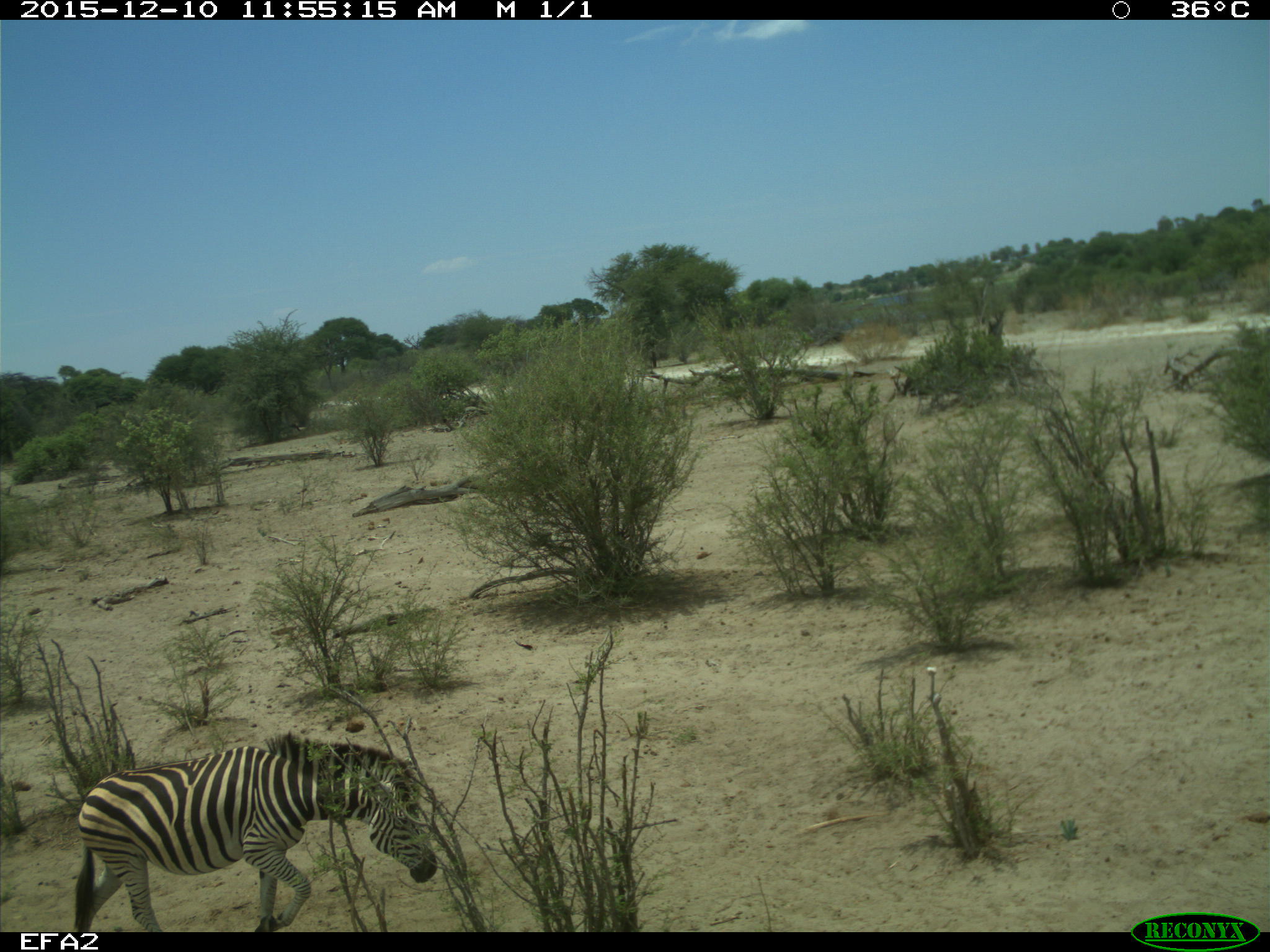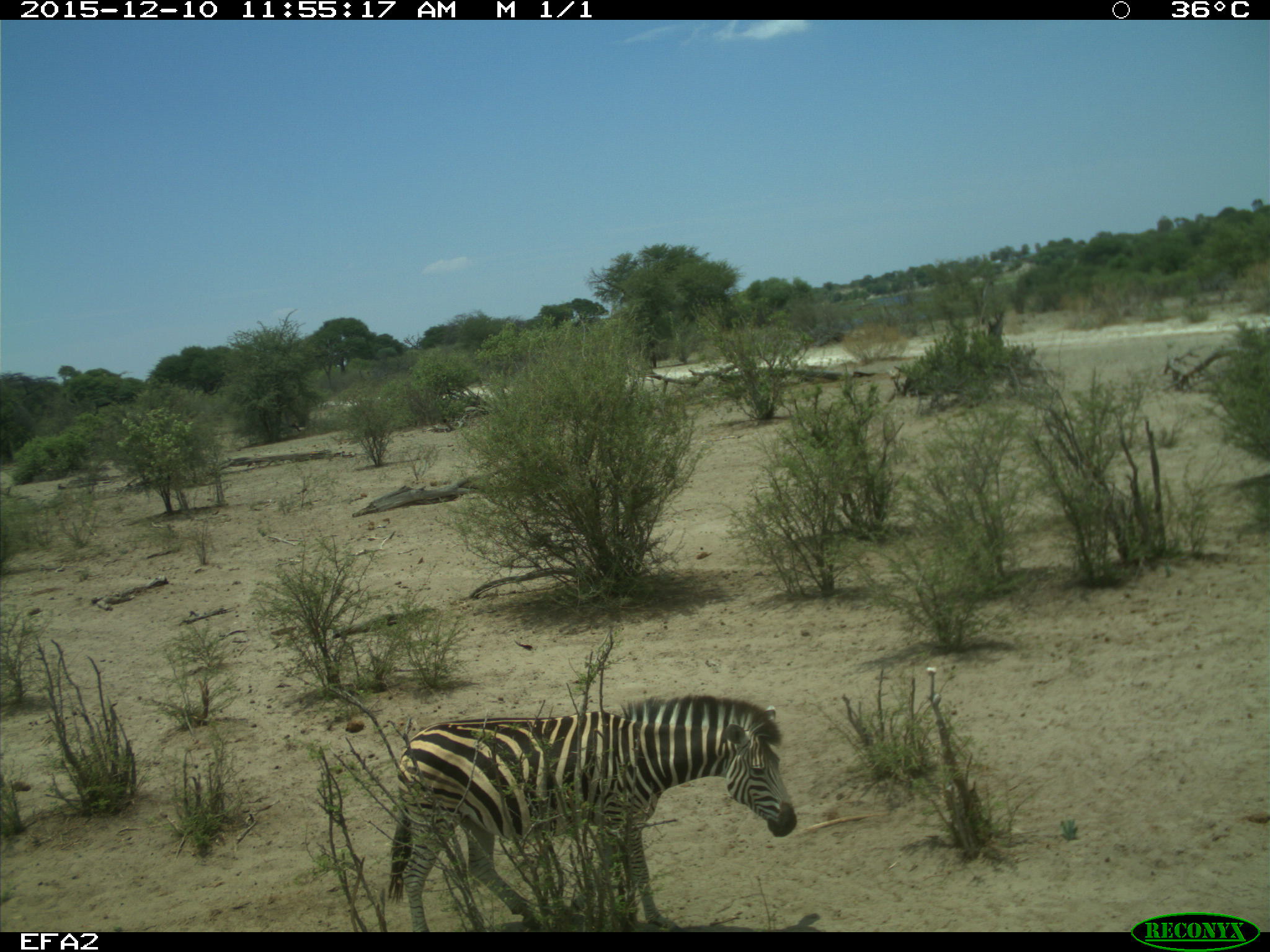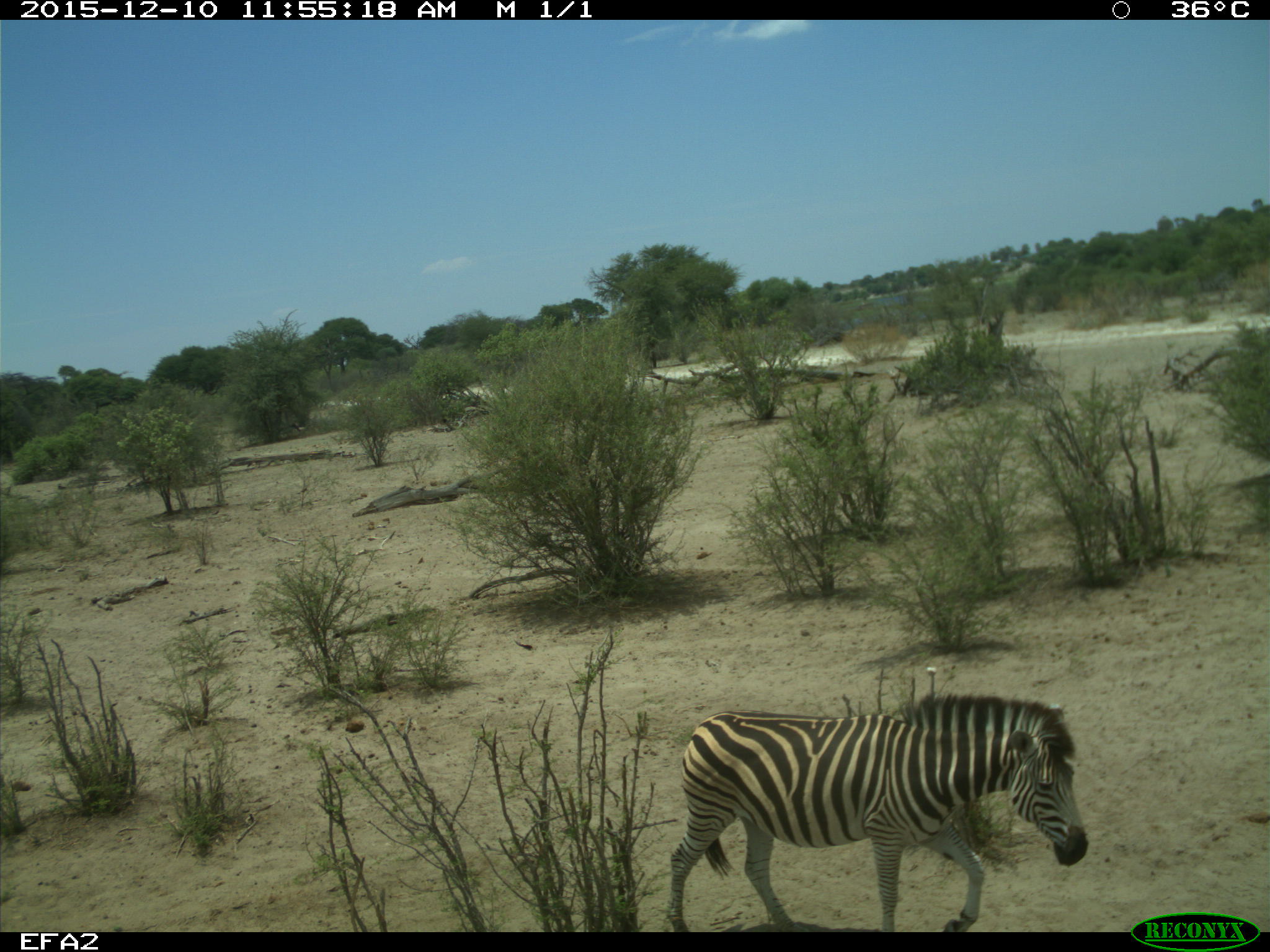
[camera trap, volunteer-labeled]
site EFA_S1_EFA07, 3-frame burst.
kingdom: Animalia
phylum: Chordata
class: Mammalia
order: Perissodactyla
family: Equidae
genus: Equus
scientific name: Equus quagga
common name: plains zebra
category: zebraplains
Zebraplains (plains zebra) (Equus quagga), count 1. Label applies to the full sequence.